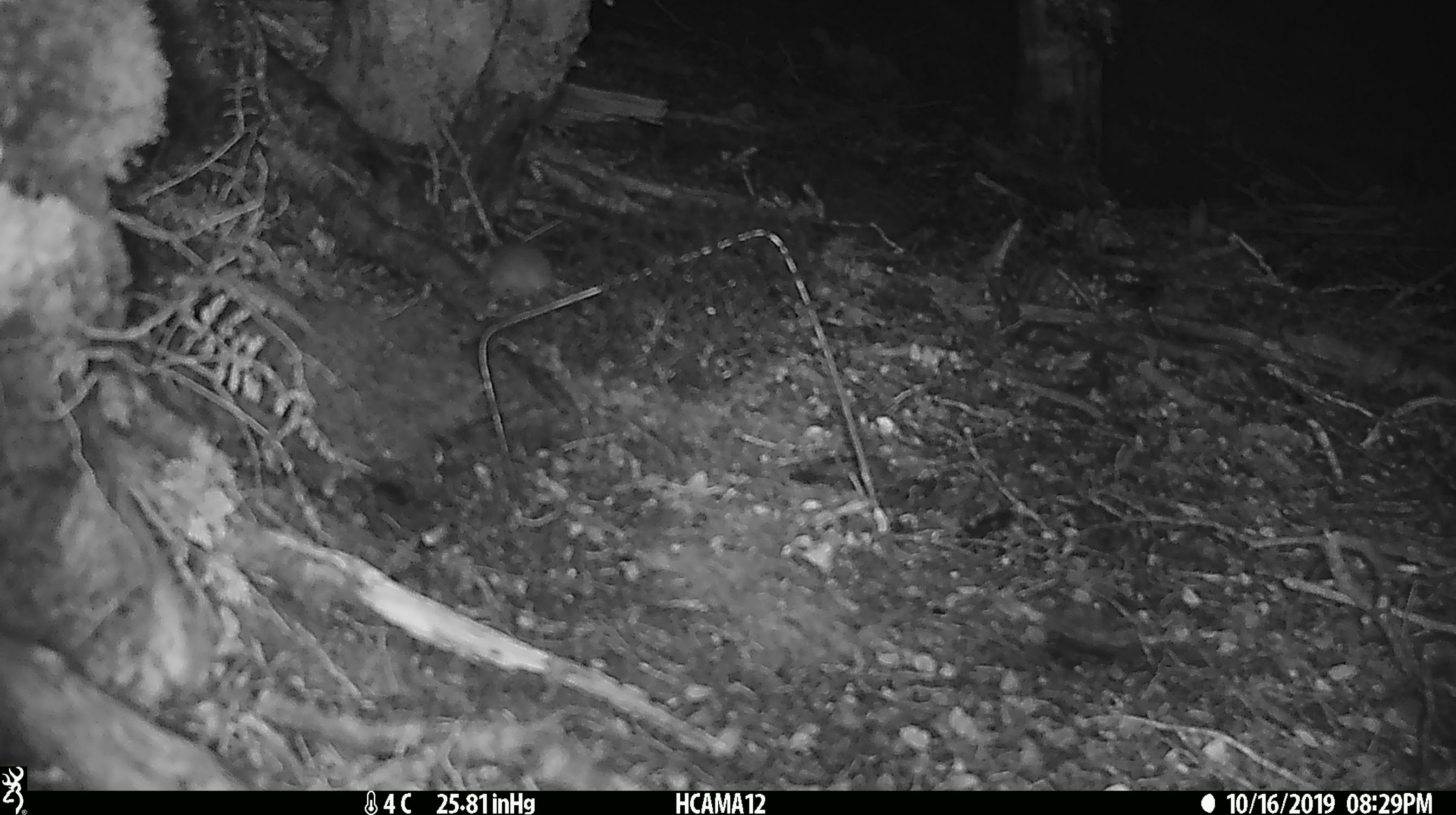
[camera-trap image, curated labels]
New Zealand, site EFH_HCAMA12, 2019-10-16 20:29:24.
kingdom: Animalia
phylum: Chordata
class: Mammalia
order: Rodentia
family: Muridae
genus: Mus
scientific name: Mus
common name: mouse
Mouse (Mus).